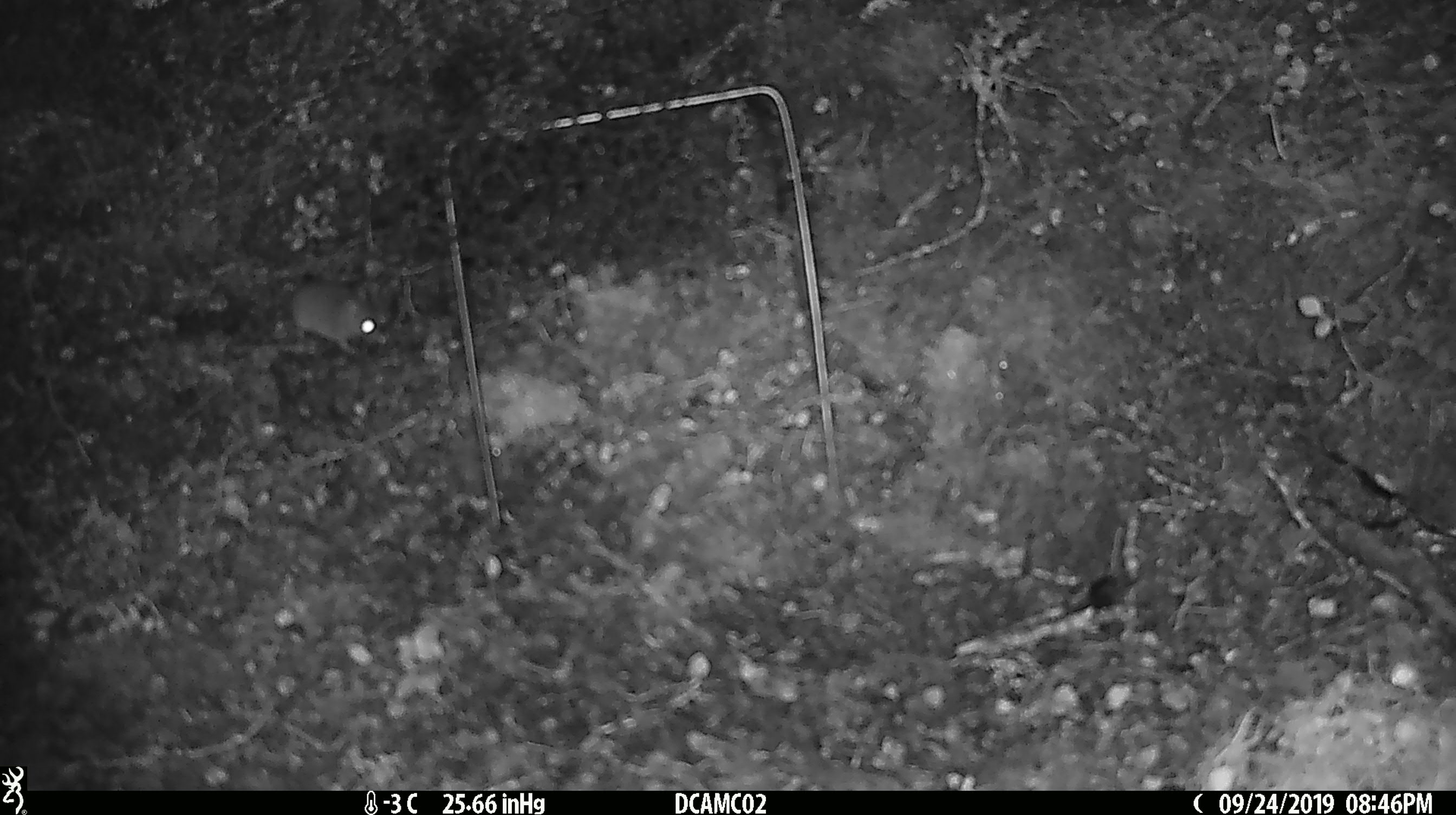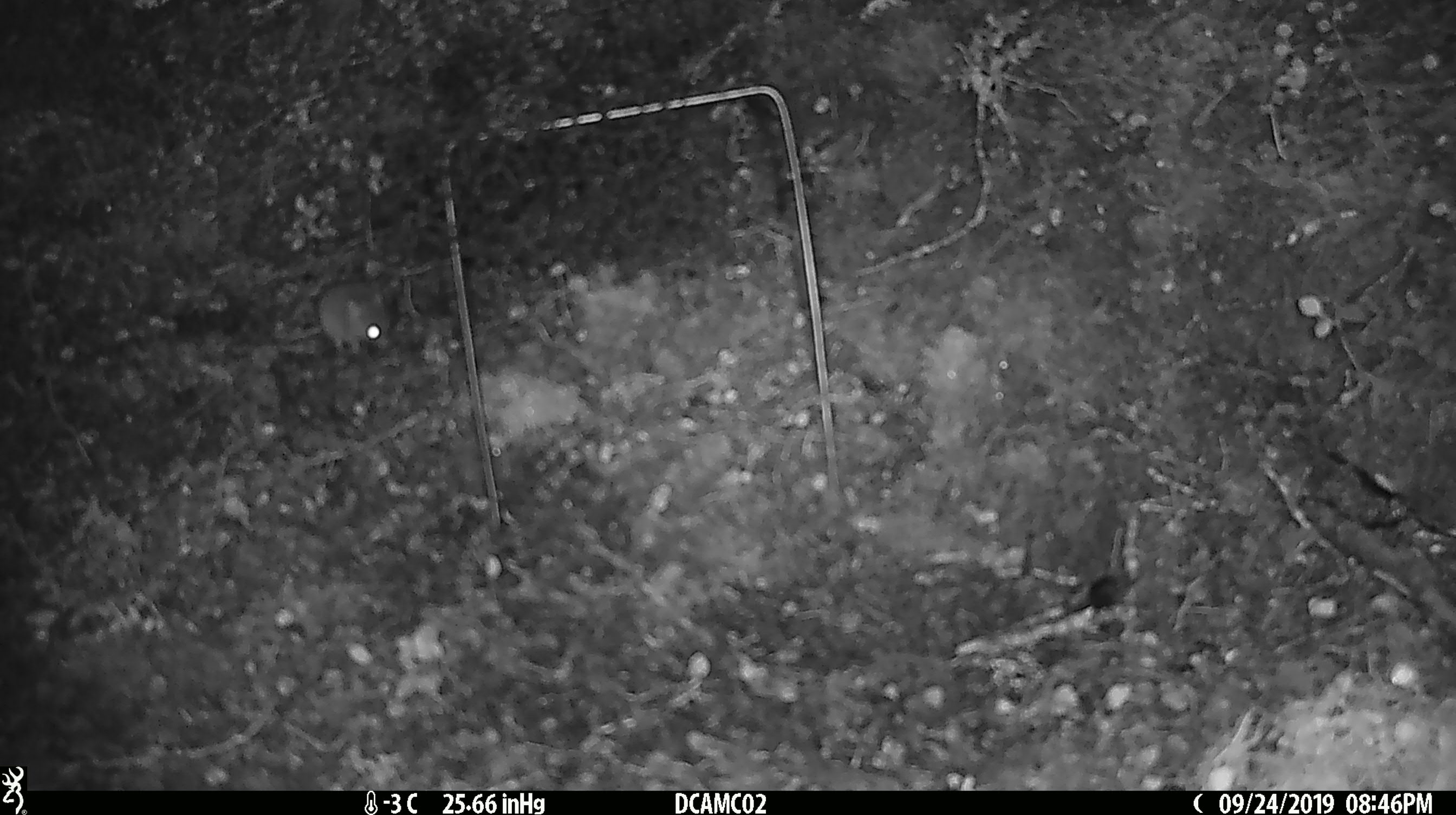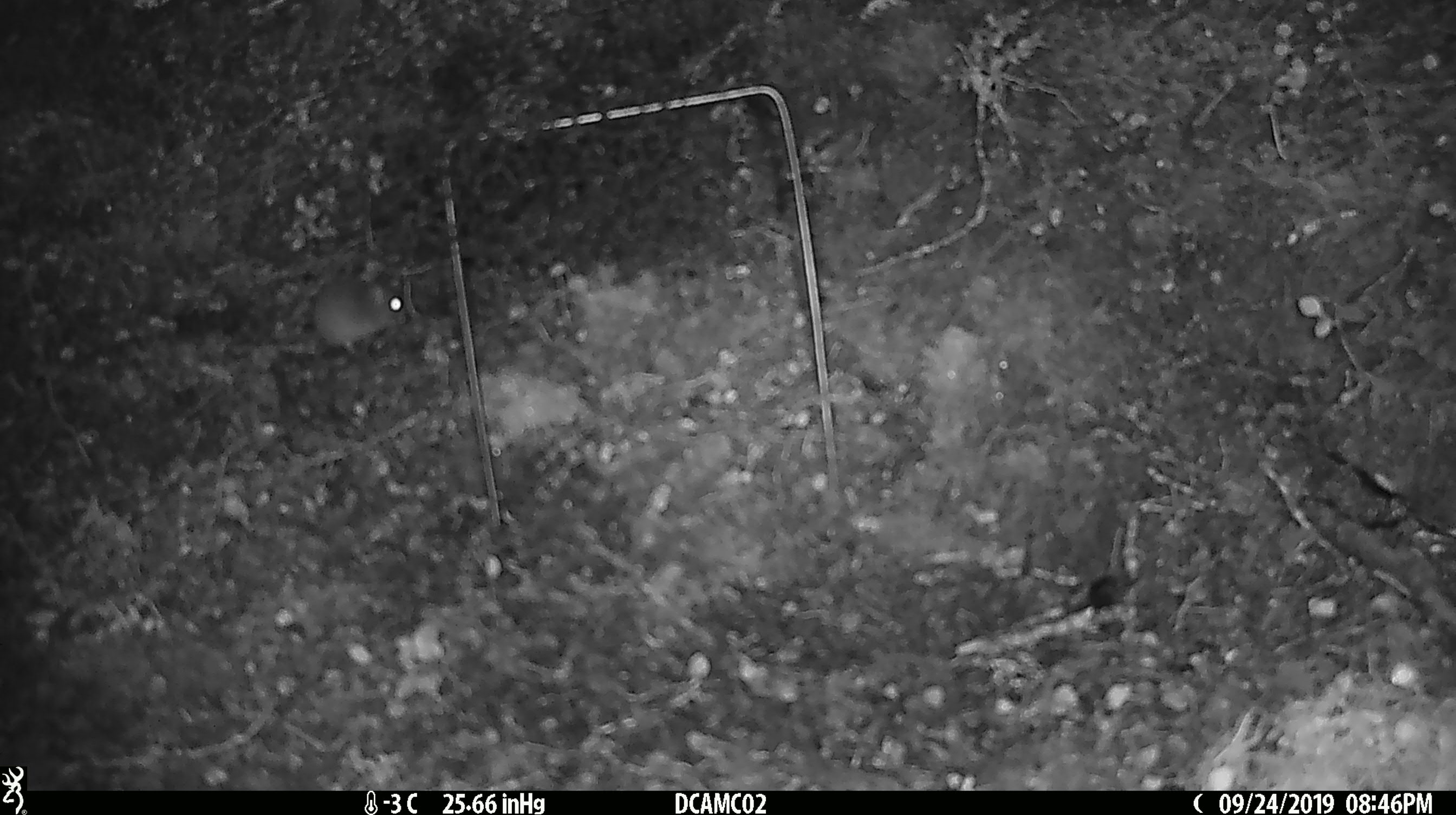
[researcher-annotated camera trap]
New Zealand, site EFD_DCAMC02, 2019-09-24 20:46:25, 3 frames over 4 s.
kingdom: Animalia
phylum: Chordata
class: Mammalia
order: Rodentia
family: Muridae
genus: Mus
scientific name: Mus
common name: mouse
Mouse (Mus).